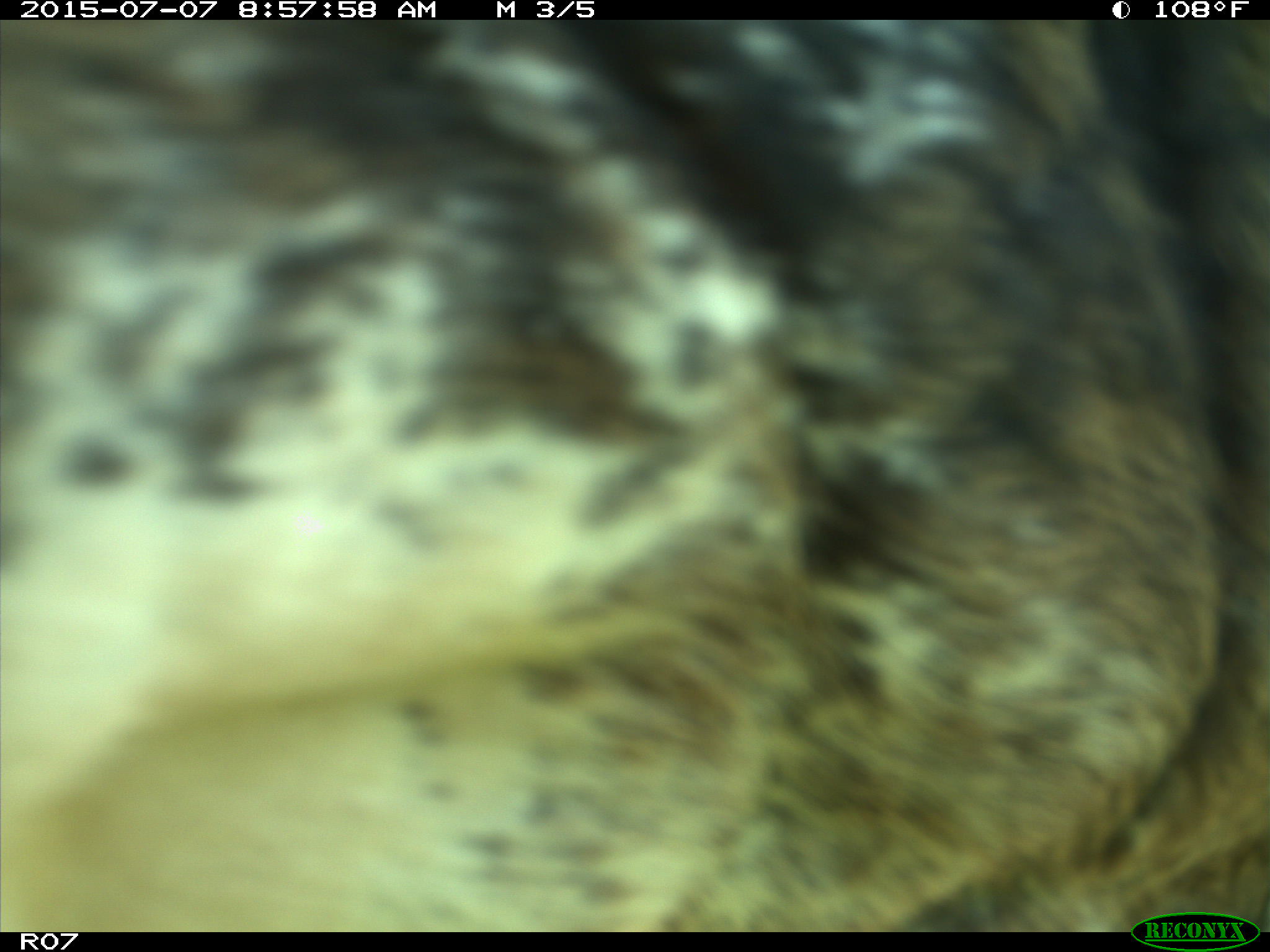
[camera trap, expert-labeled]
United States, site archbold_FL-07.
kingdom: Animalia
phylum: Chordata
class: Mammalia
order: Artiodactyla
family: Bovidae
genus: Bos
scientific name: Bos taurus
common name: domestic cow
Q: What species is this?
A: Bos taurus (domestic cow).